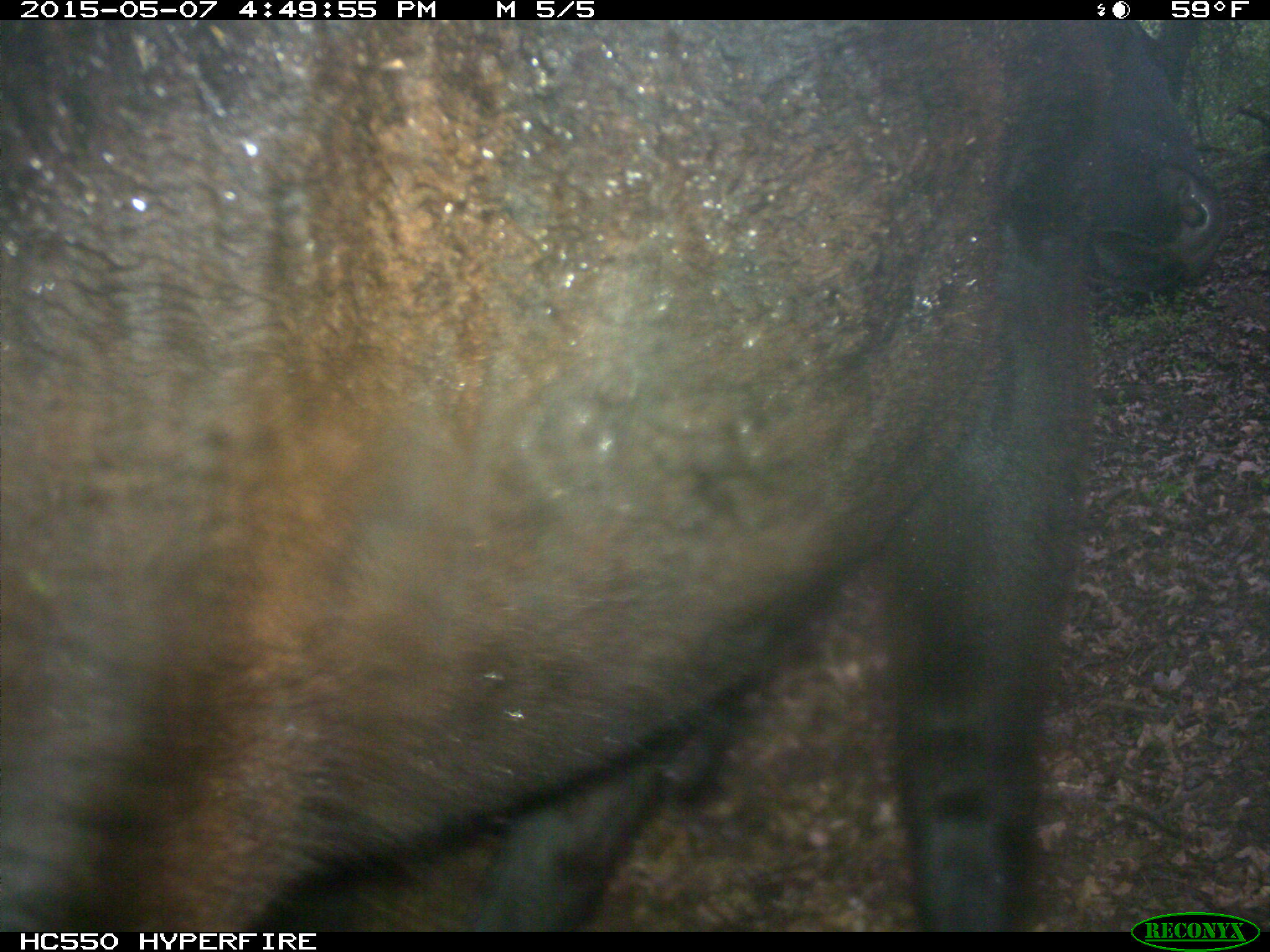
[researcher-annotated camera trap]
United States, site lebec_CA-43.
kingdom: Animalia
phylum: Chordata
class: Mammalia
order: Artiodactyla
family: Bovidae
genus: Bos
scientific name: Bos taurus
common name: domestic cow